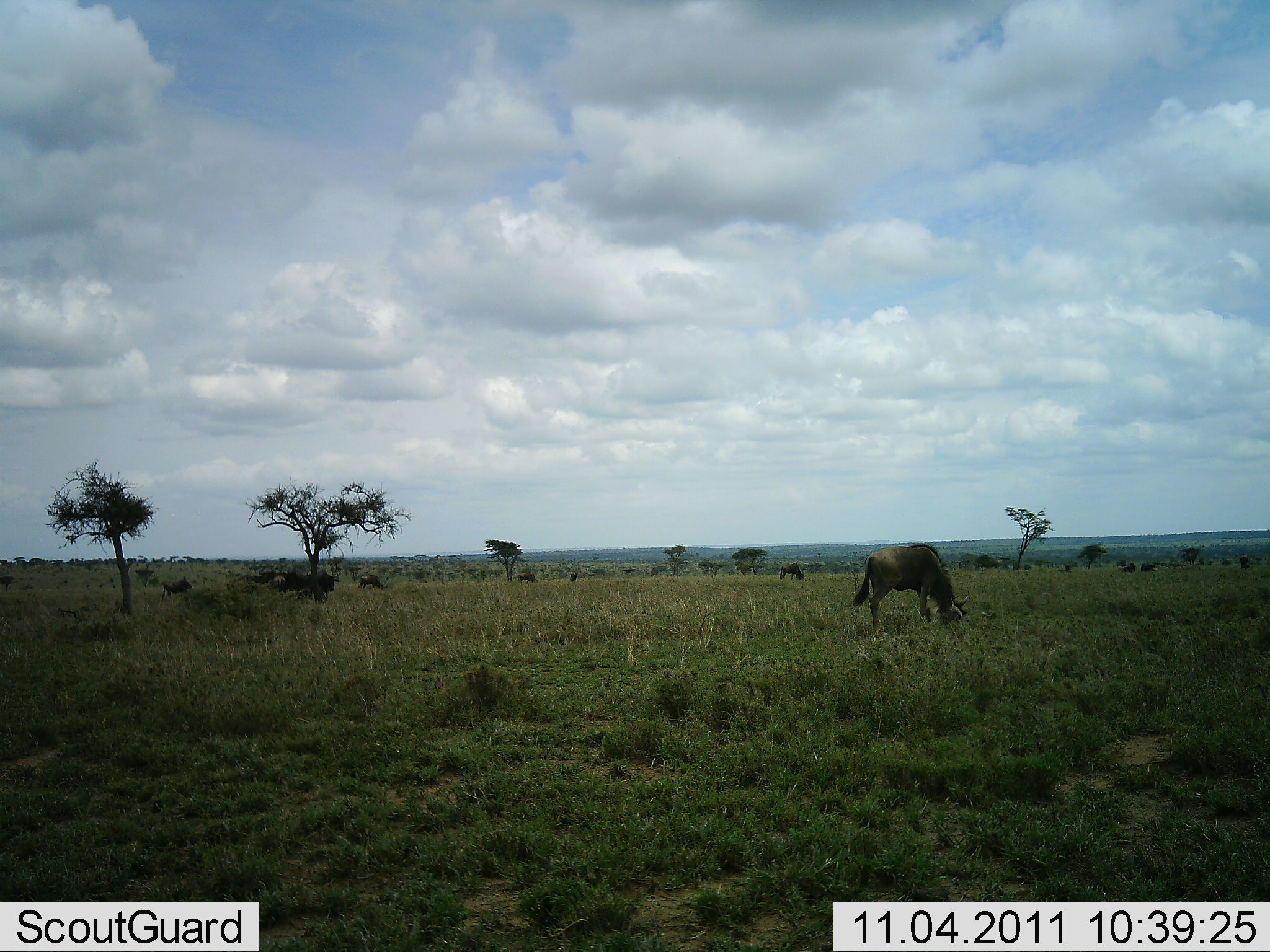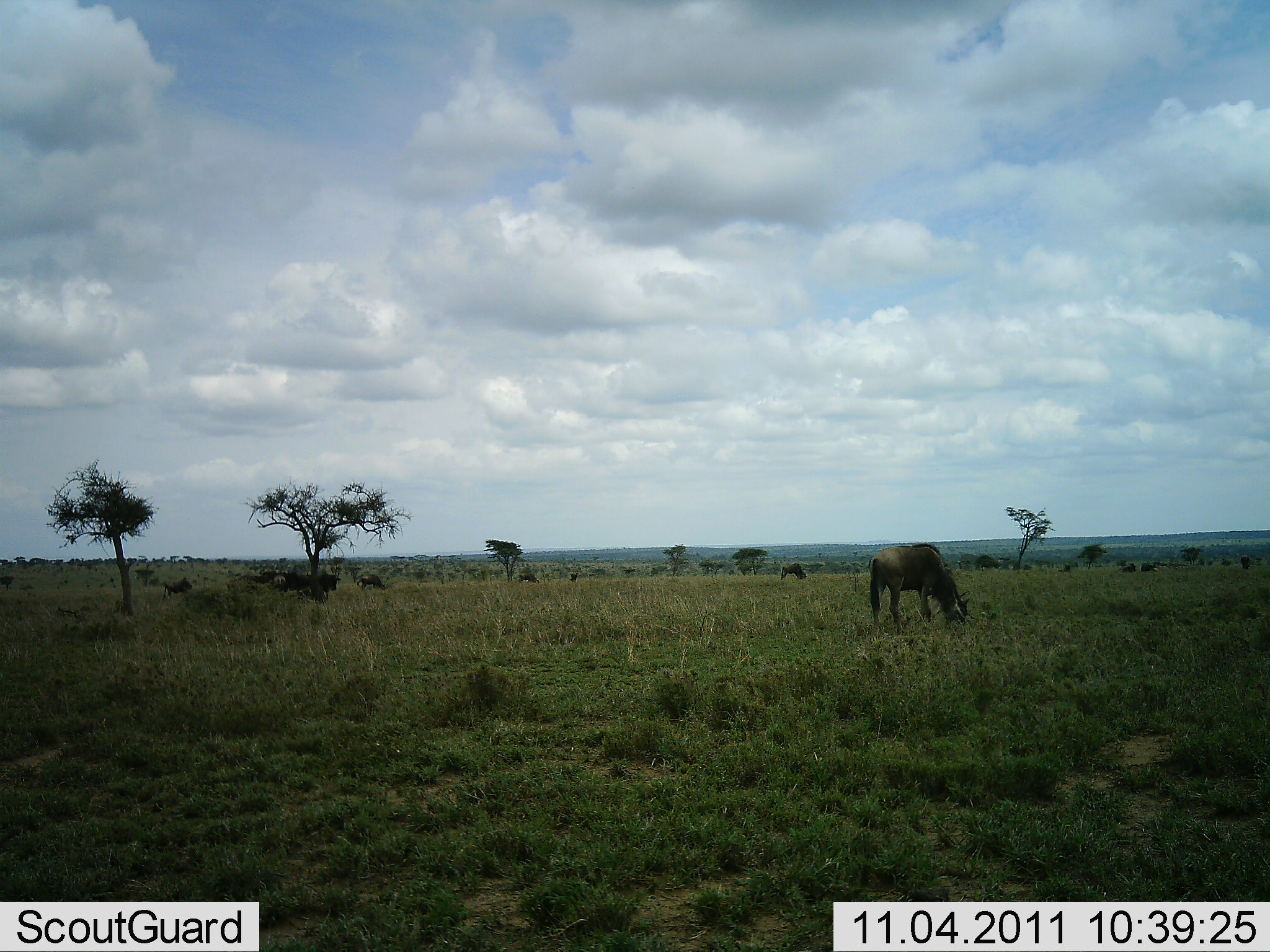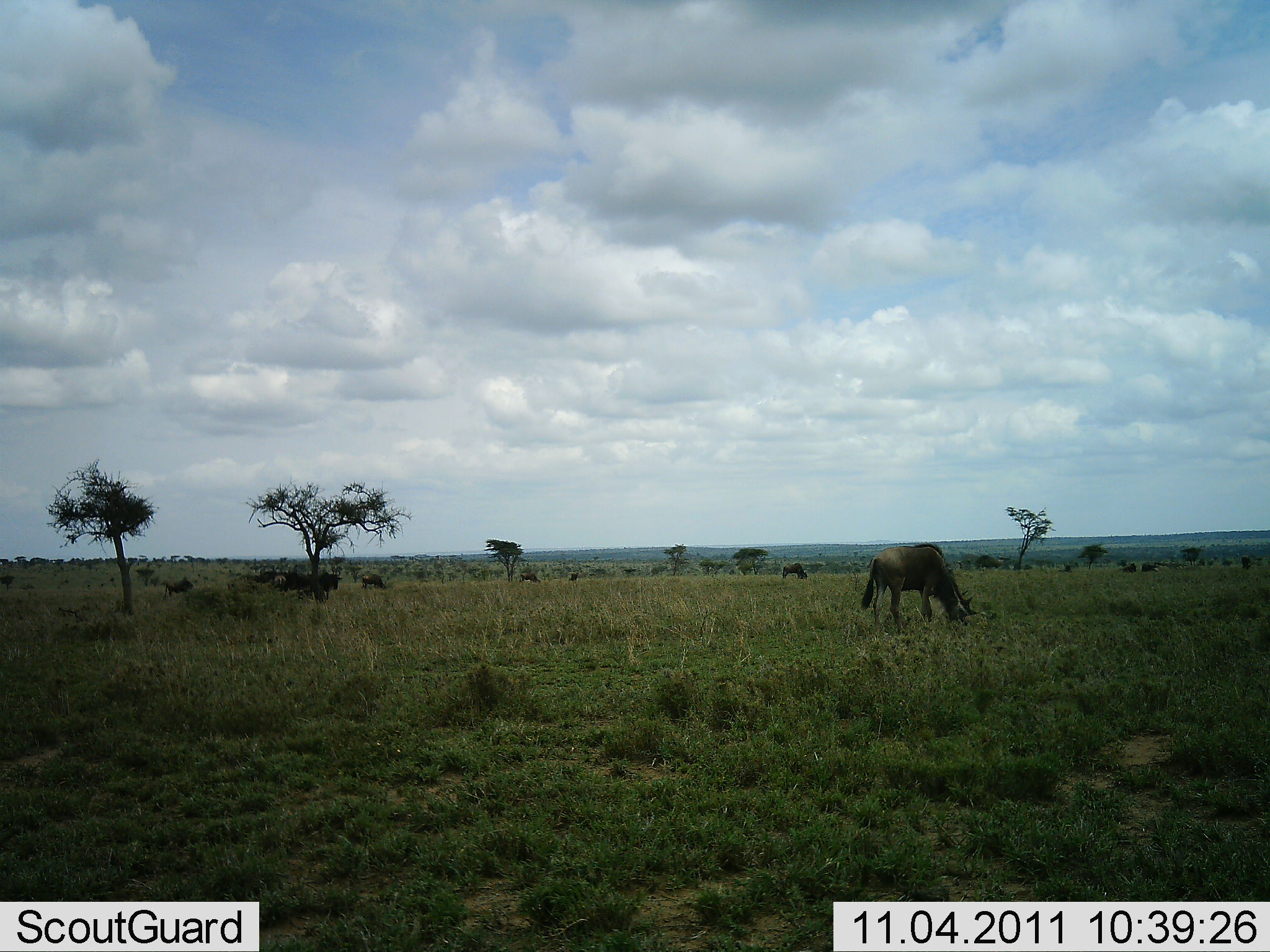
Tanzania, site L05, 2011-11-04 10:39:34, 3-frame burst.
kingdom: Animalia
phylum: Chordata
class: Mammalia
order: Artiodactyla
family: Bovidae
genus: Connochaetes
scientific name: Connochaetes taurinus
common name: blue wildebeest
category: wildebeest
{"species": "wildebeest (blue wildebeest) (Connochaetes taurinus)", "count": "11-50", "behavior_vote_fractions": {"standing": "6%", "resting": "0%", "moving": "12%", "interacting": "0%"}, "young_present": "0%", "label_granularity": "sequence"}